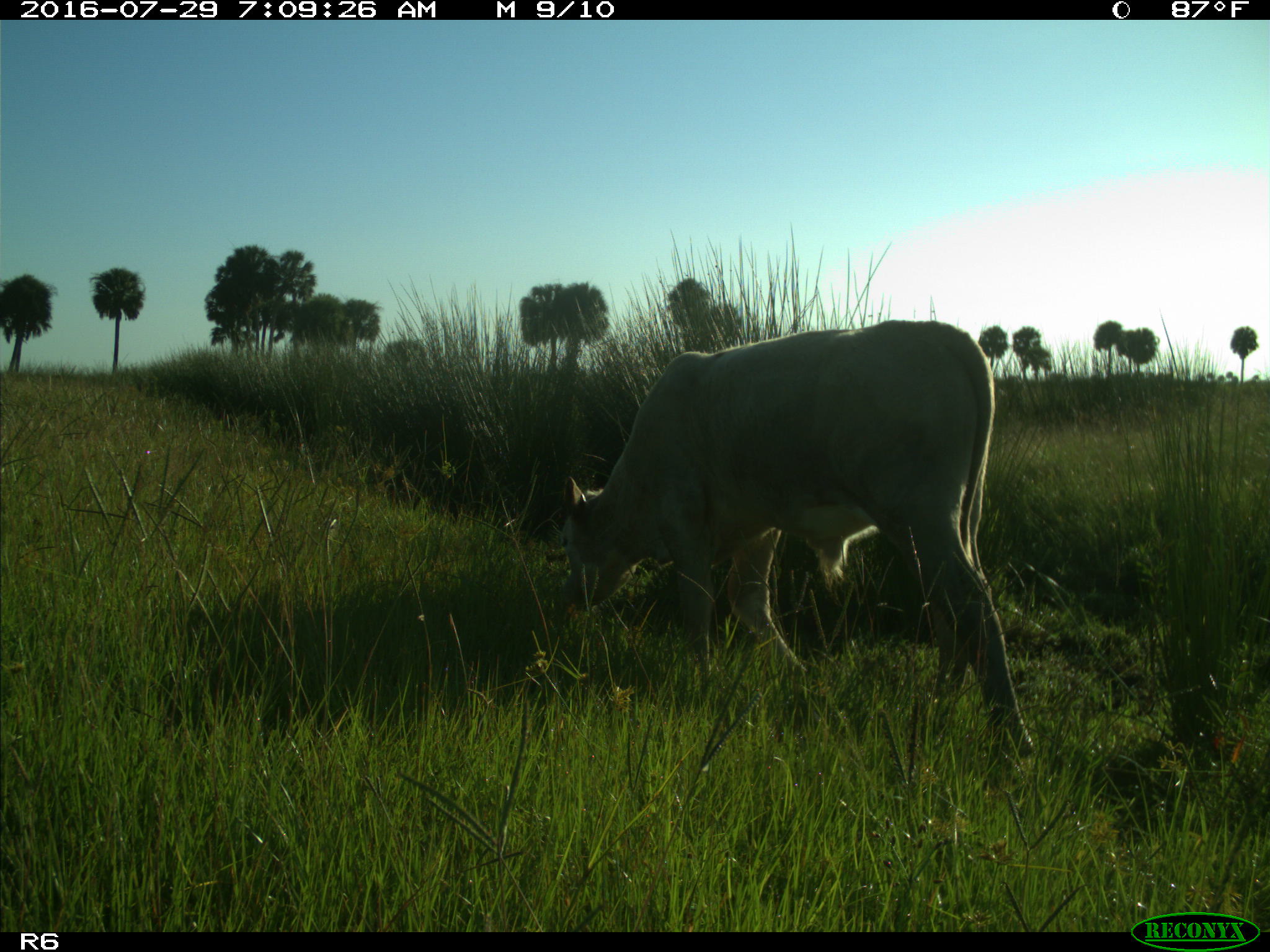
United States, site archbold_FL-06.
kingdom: Animalia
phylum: Chordata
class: Mammalia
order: Artiodactyla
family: Bovidae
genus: Bos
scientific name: Bos taurus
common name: domestic cow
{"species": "Bos taurus (domestic cow)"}